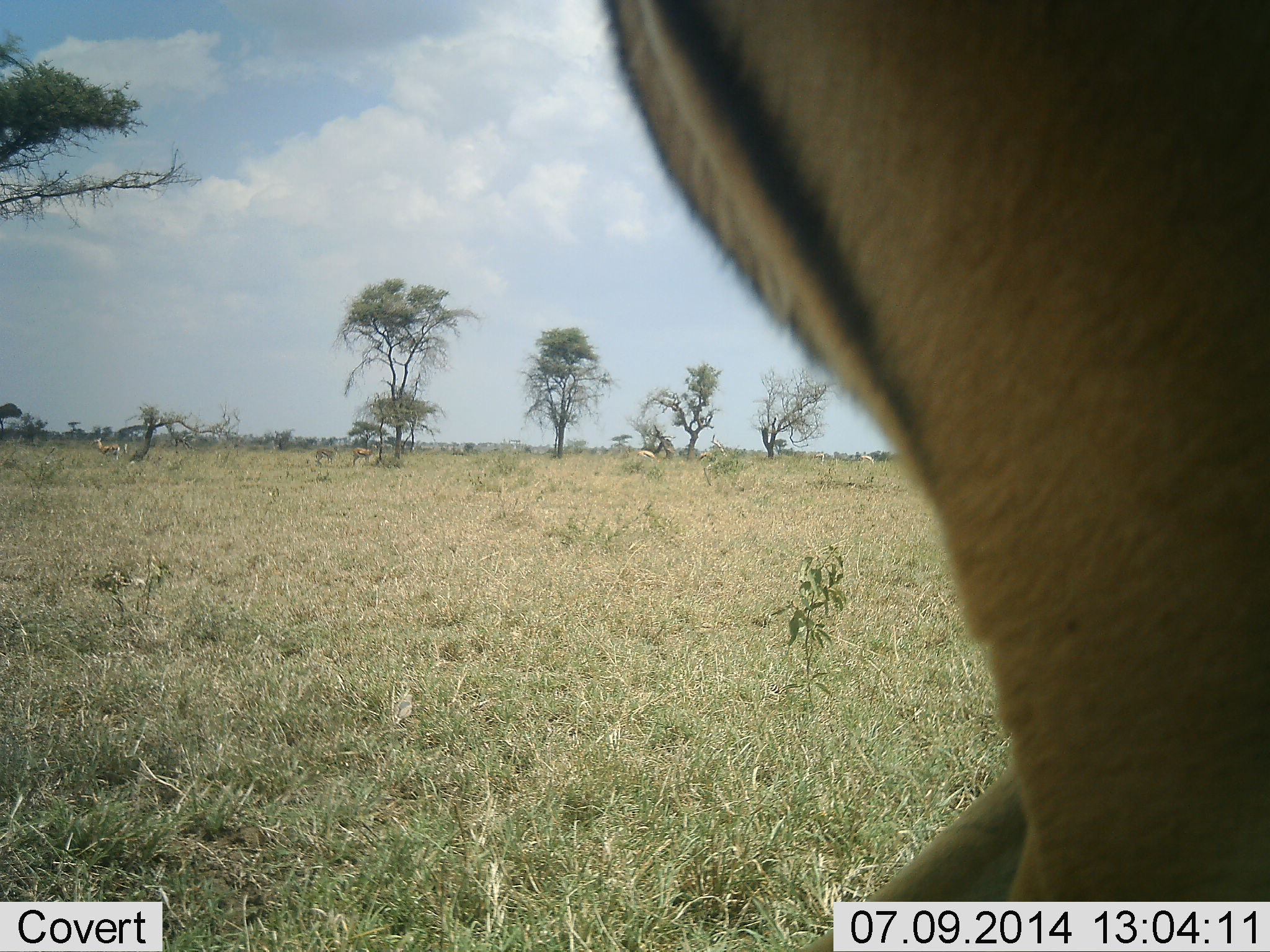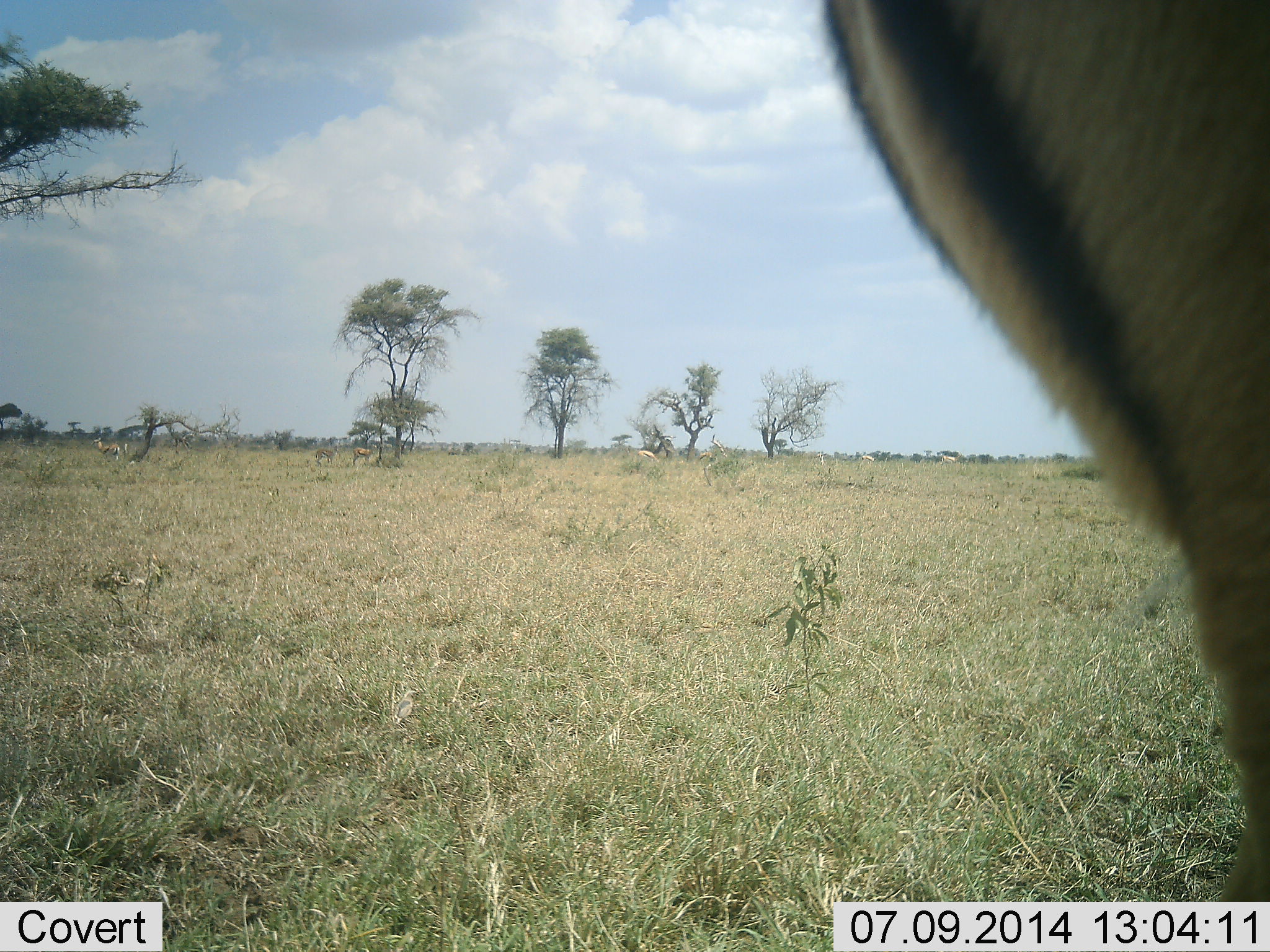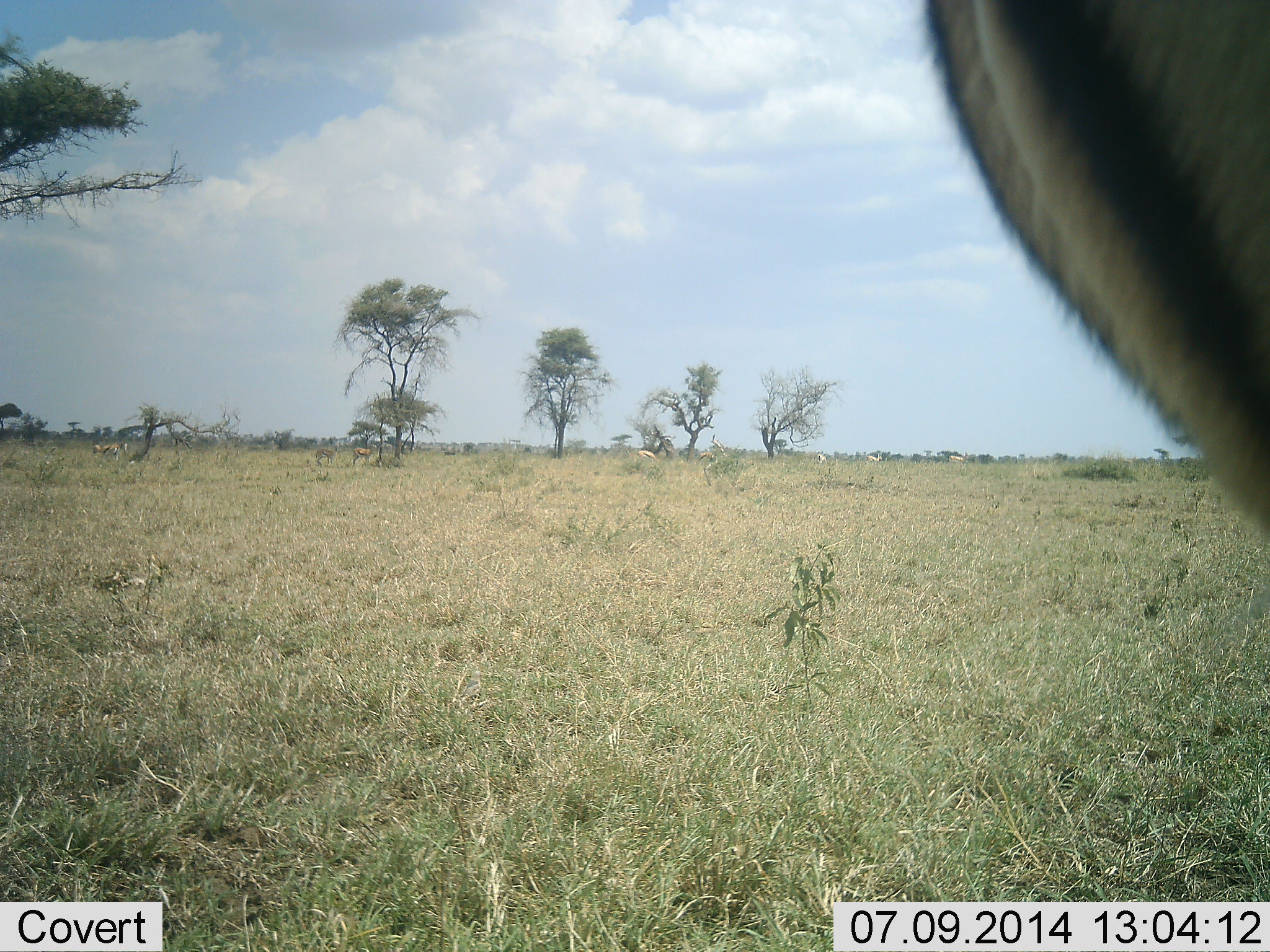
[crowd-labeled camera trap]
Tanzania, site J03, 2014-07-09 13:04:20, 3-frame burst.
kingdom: Animalia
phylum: Chordata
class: Mammalia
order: Artiodactyla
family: Bovidae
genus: Eudorcas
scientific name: Eudorcas thomsonii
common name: thomson's gazelle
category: gazellethomsons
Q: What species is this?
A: Gazellethomsons (thomson's gazelle) (Eudorcas thomsonii).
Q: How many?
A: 5.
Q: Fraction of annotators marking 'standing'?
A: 69%.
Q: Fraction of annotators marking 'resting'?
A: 0%.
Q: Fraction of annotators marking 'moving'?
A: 62%.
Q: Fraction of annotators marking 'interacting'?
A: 0%.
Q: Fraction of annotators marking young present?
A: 0%.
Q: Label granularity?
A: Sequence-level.